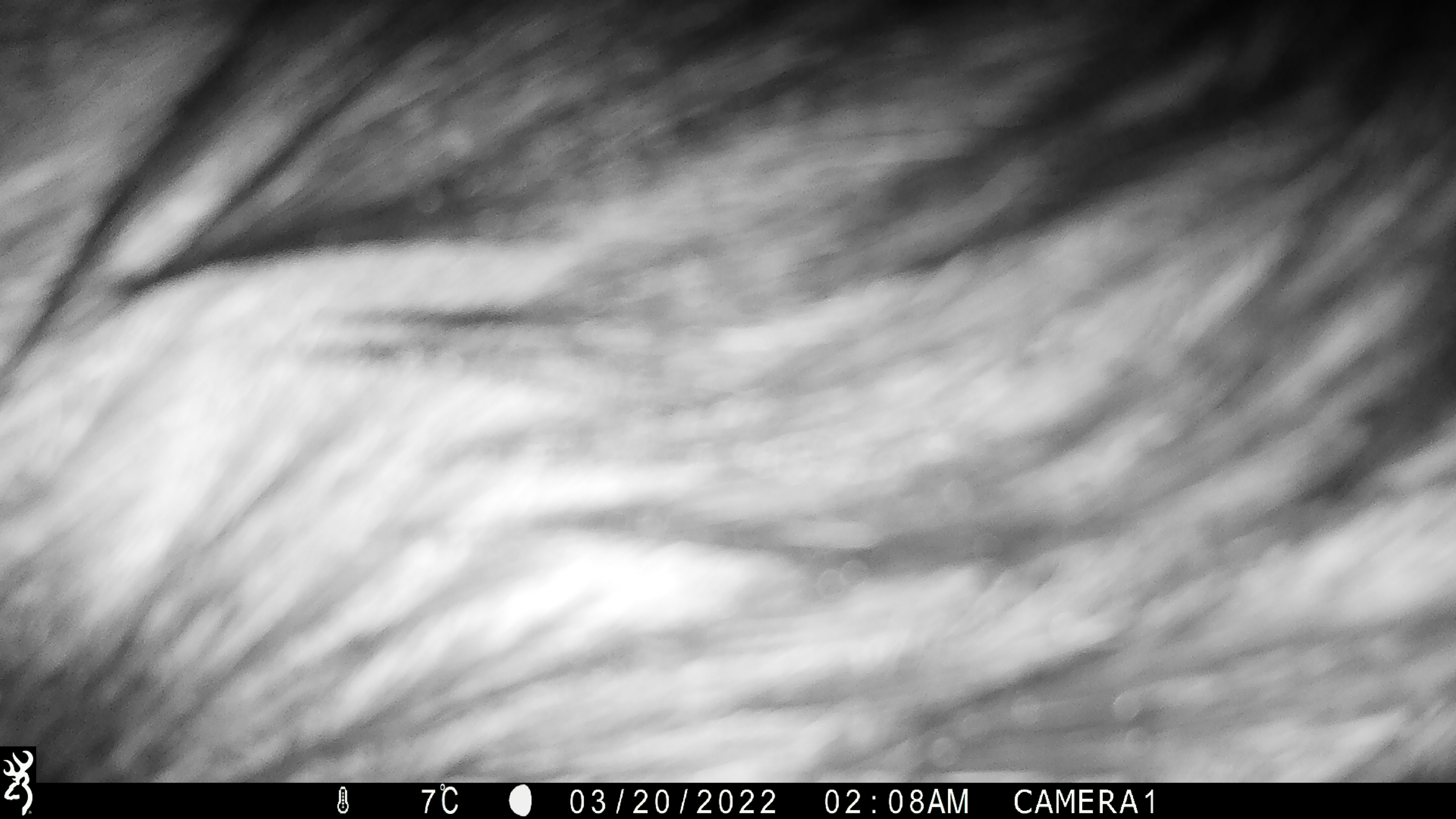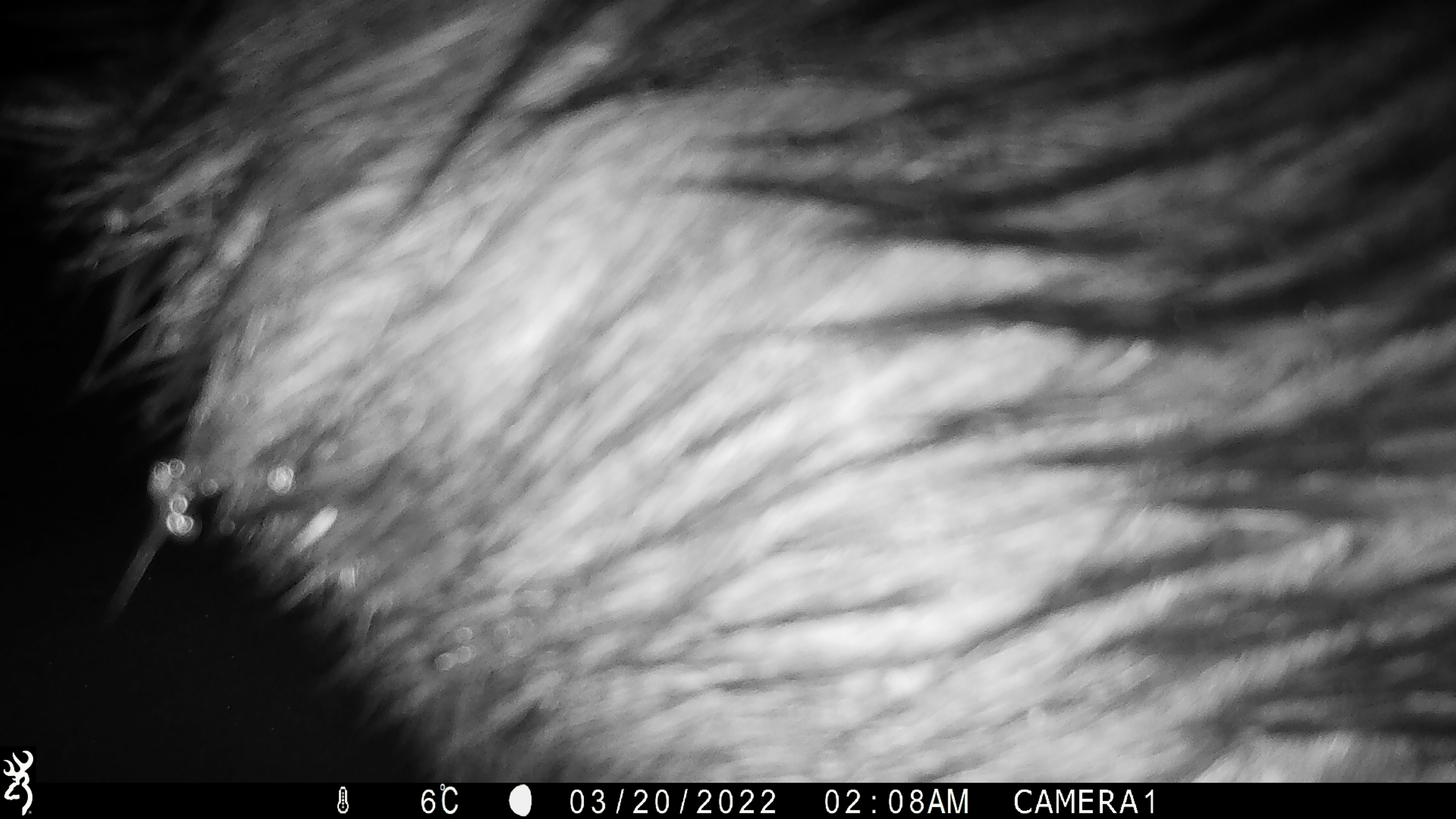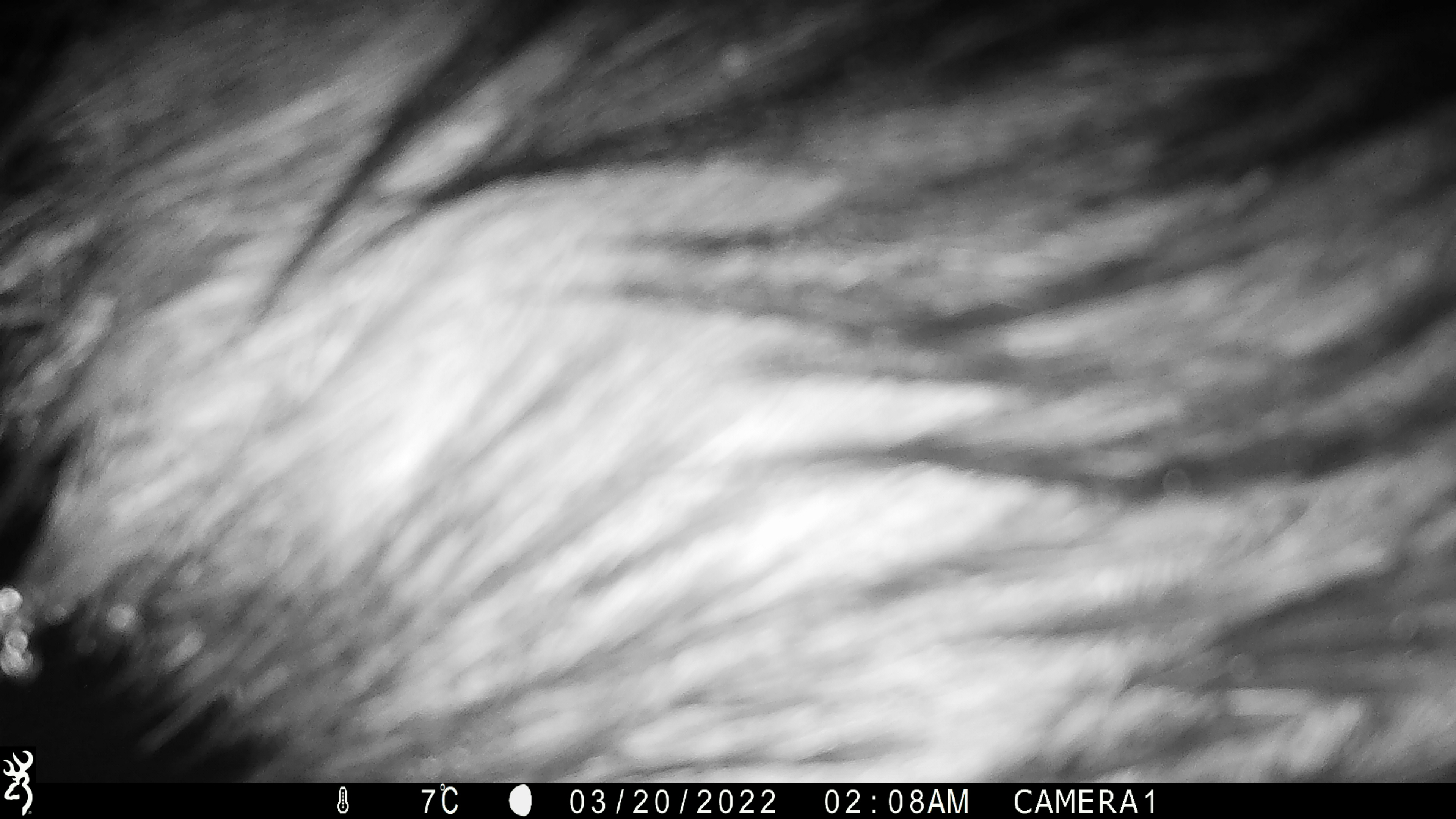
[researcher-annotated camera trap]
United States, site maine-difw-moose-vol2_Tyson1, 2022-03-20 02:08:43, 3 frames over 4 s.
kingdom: Animalia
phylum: Chordata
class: Mammalia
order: Artiodactyla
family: Cervidae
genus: Alces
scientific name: Alces alces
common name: moose